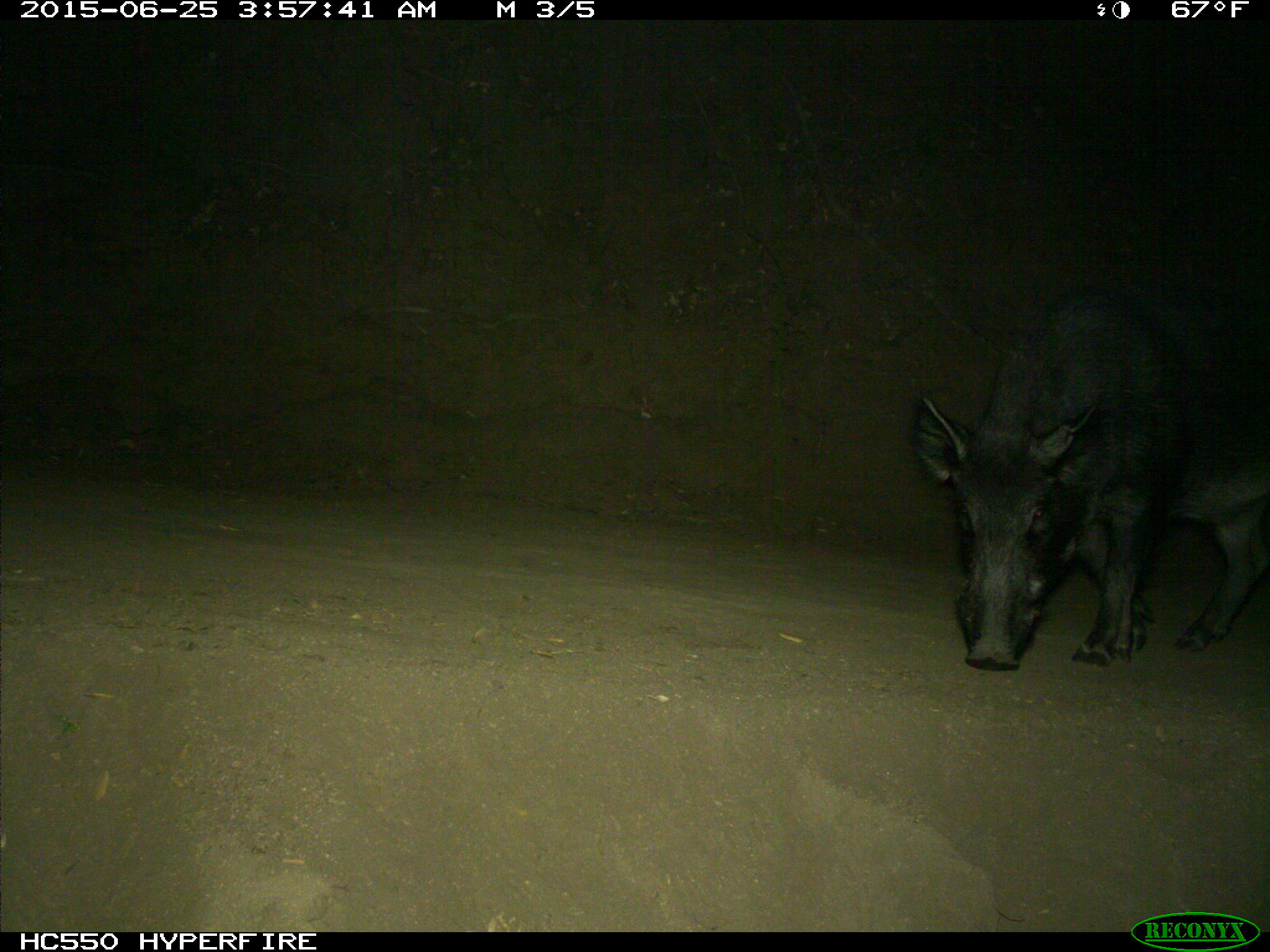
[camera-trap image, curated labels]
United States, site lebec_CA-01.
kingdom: Animalia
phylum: Chordata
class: Mammalia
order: Artiodactyla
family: Suidae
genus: Sus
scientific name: Sus scrofa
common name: wild boar